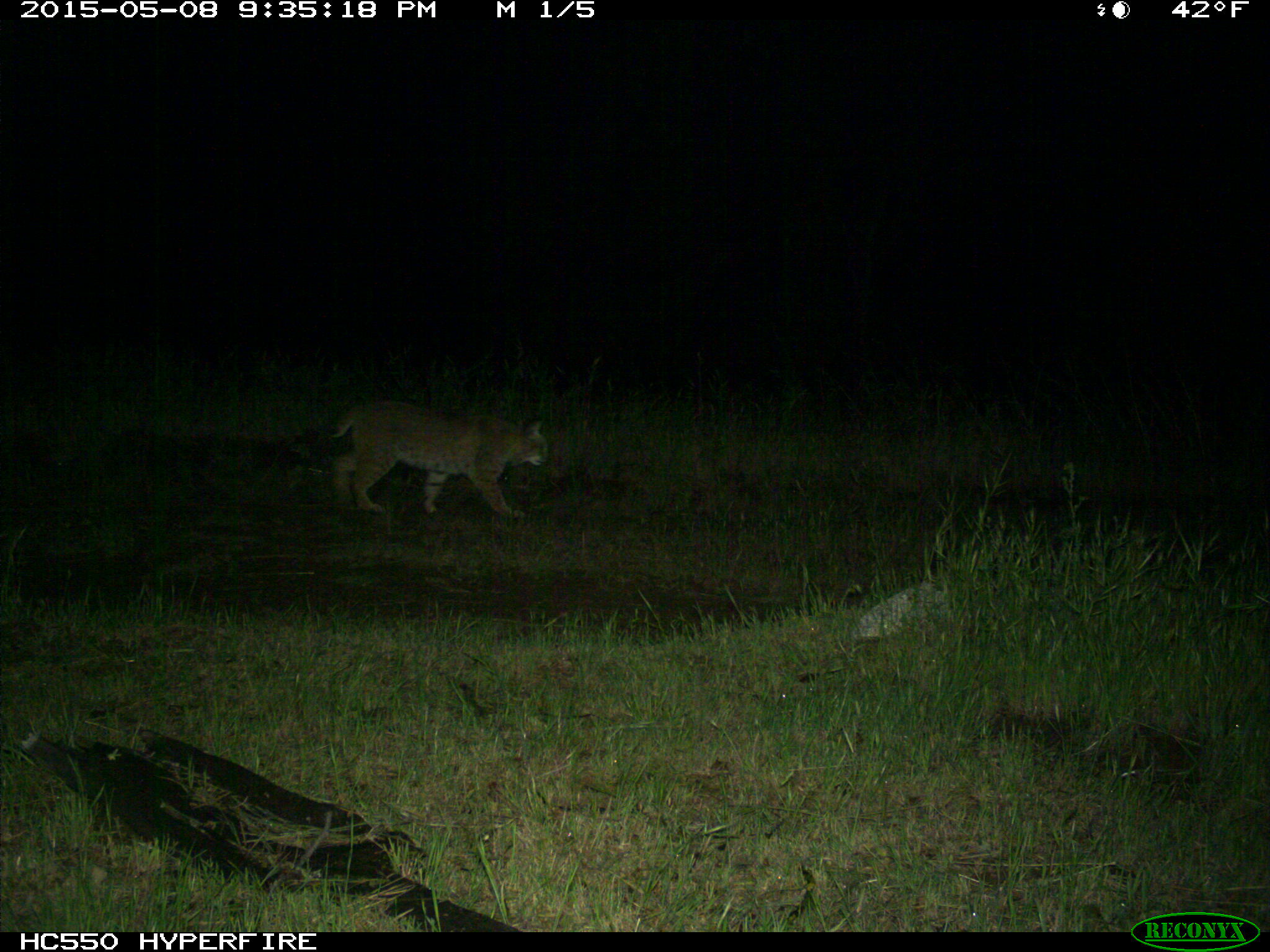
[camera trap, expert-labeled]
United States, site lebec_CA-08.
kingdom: Animalia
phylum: Chordata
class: Mammalia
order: Carnivora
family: Felidae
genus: Lynx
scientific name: Lynx rufus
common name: bobcat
Lynx rufus (bobcat).